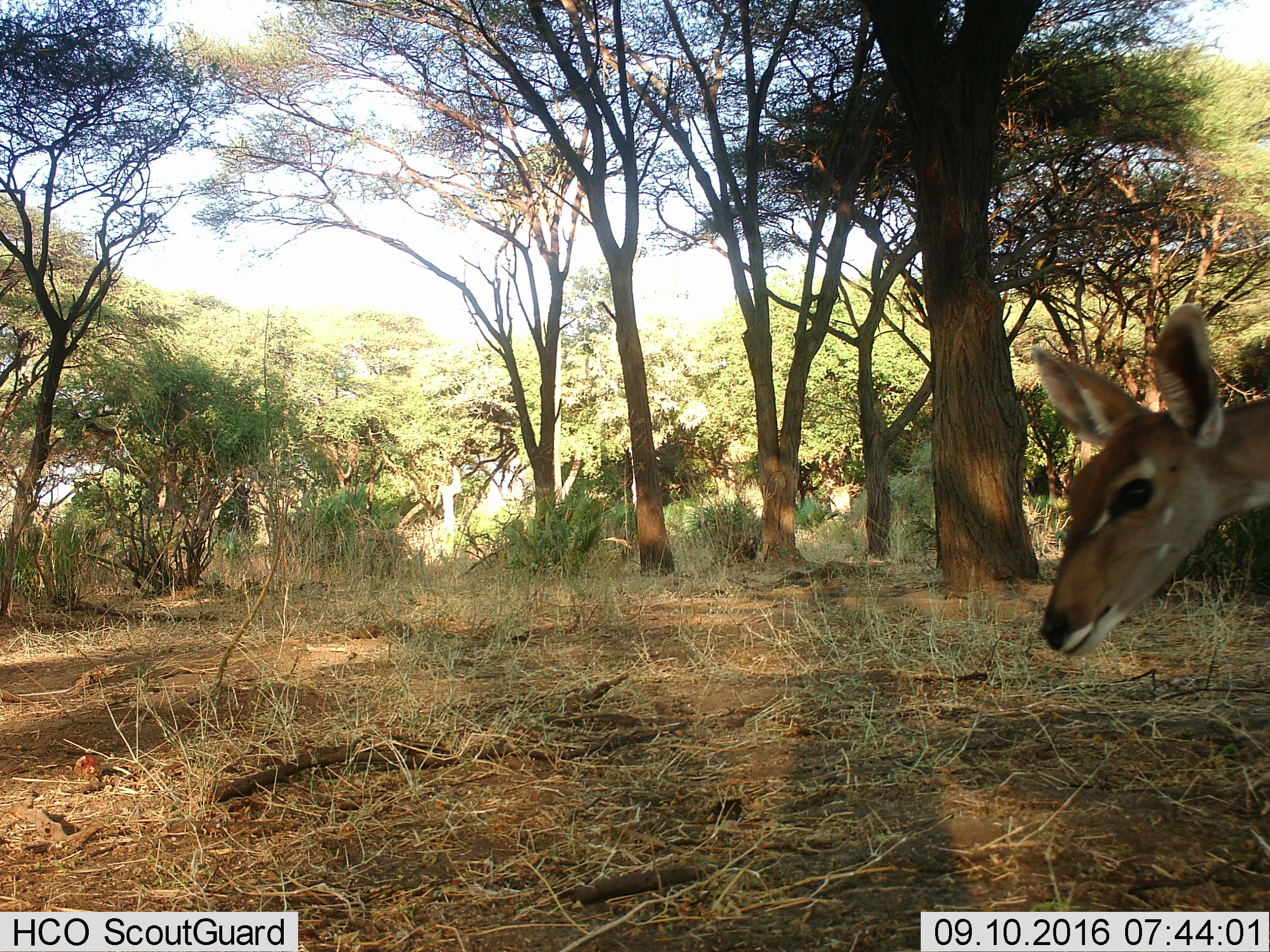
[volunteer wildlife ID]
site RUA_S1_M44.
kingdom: Animalia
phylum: Chordata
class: Mammalia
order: Artiodactyla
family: Bovidae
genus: Aepyceros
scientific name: Aepyceros melampus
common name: impala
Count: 1.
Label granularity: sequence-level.